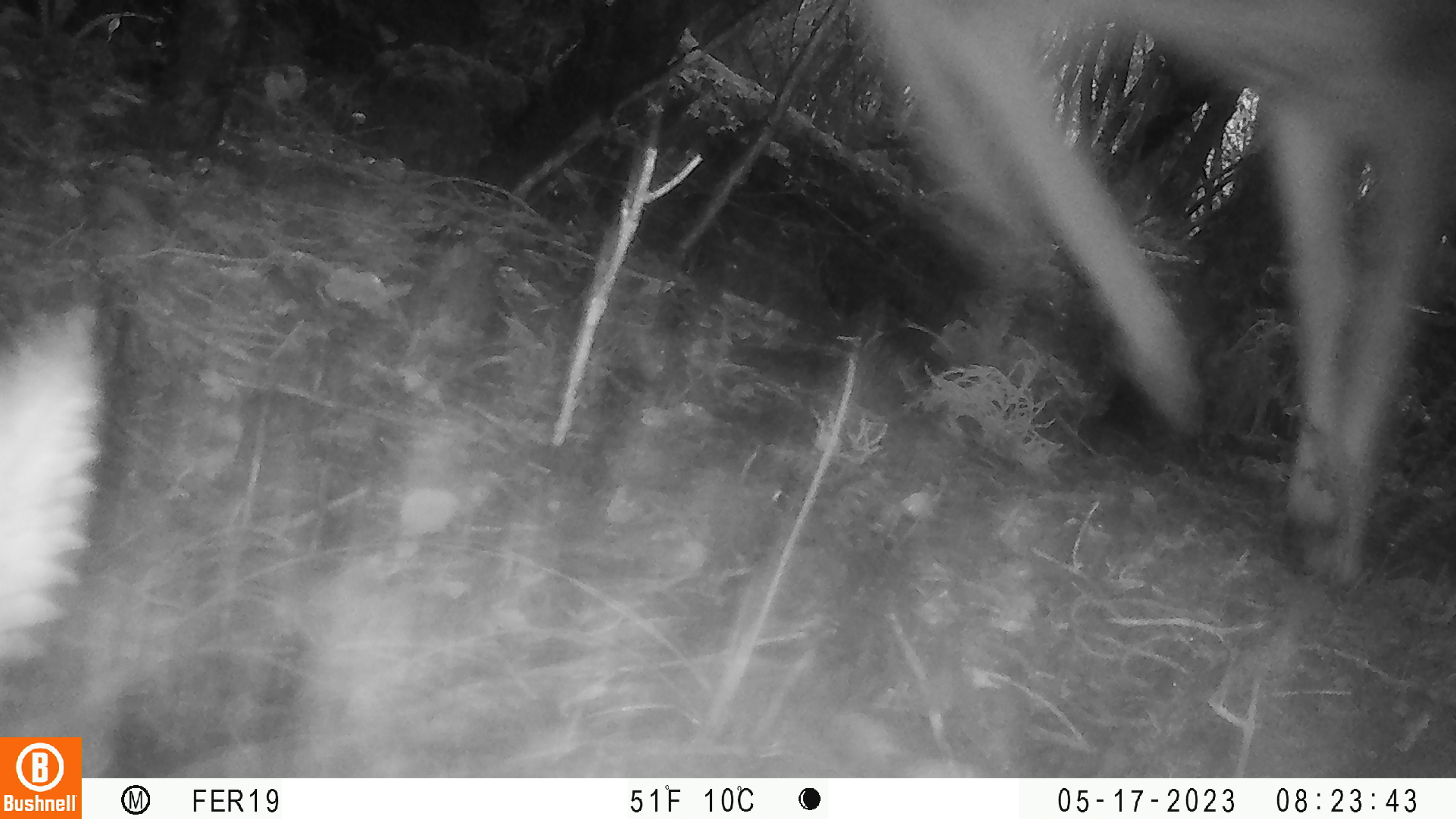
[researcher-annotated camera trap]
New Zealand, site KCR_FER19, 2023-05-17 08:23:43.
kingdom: Animalia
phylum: Chordata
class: Mammalia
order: Artiodactyla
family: Cervidae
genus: Odocoileus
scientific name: Odocoileus virginianus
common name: white-tailed deer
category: white tailed deer